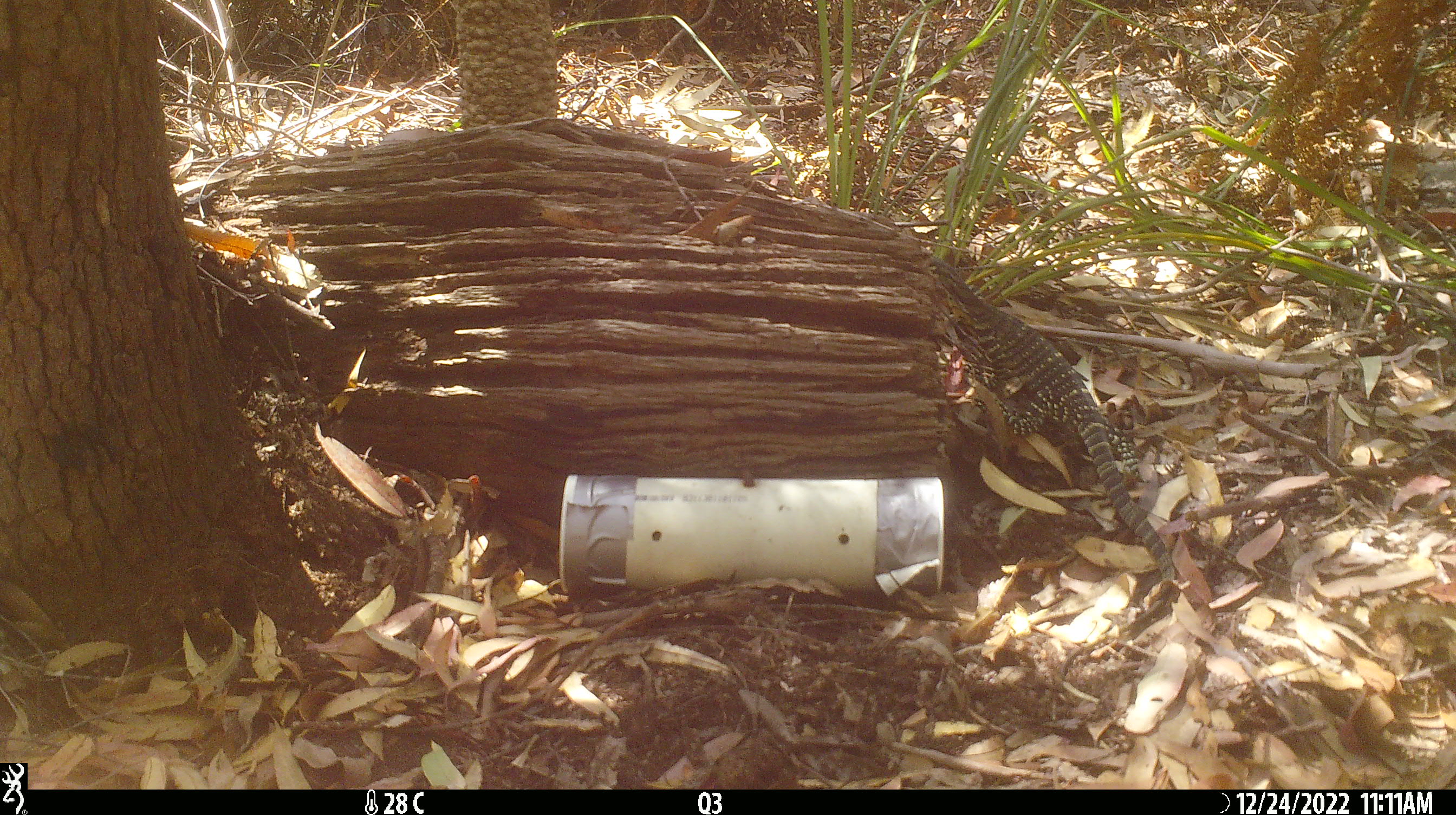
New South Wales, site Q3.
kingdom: Animalia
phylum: Chordata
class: Reptilia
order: Squamata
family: Varanidae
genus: Varanus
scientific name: Varanus varius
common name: lace monitor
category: goanna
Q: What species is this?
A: Goanna (lace monitor) (Varanus varius).